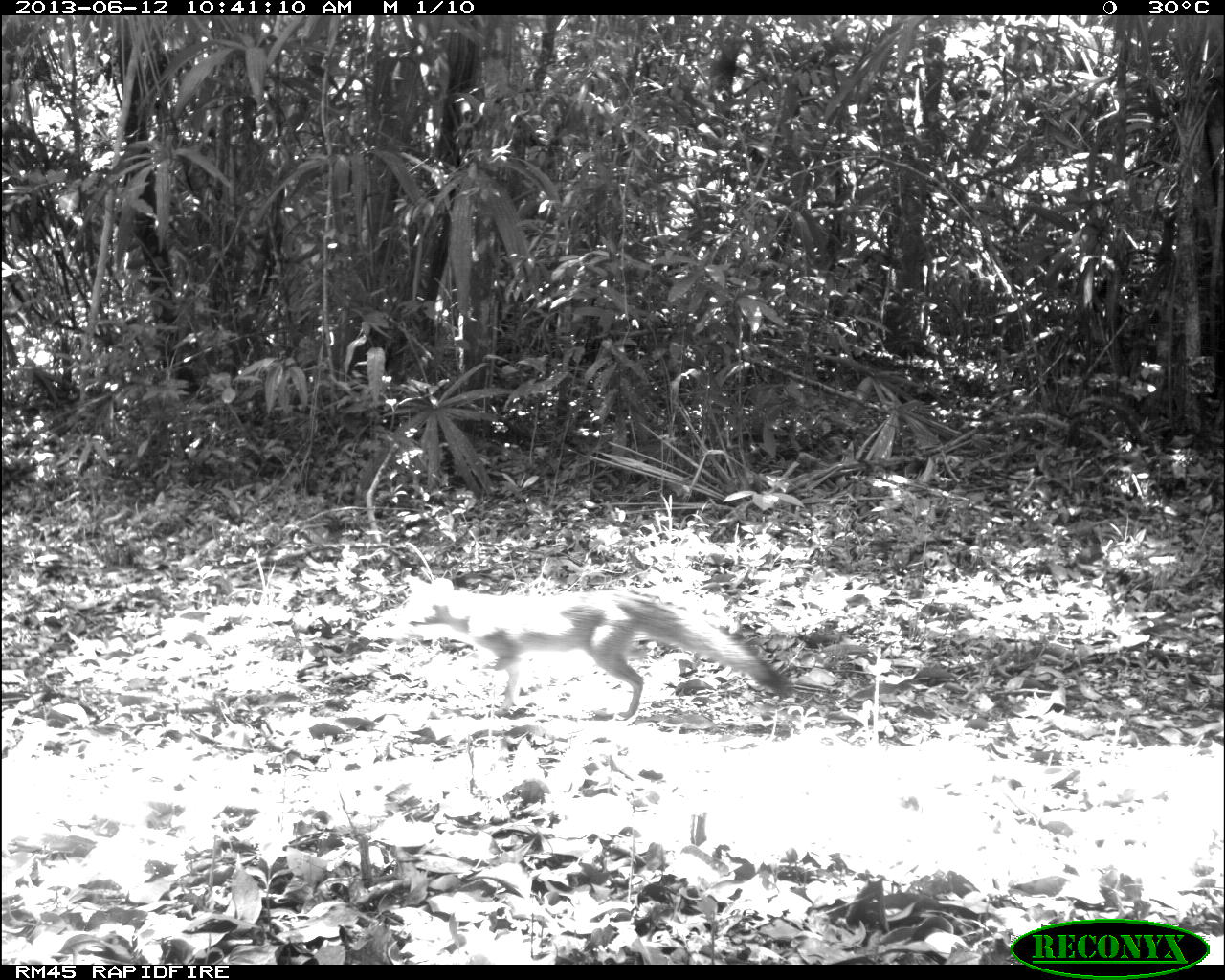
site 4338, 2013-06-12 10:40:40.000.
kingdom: Animalia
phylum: Chordata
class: Mammalia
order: Carnivora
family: Canidae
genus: Urocyon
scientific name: Urocyon cinereoargenteus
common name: gray fox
Urocyon cinereoargenteus (gray fox), count 1.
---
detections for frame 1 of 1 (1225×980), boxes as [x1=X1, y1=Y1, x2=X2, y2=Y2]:
urocyon cinereoargenteus: [x1=388, y1=557, x2=787, y2=738]